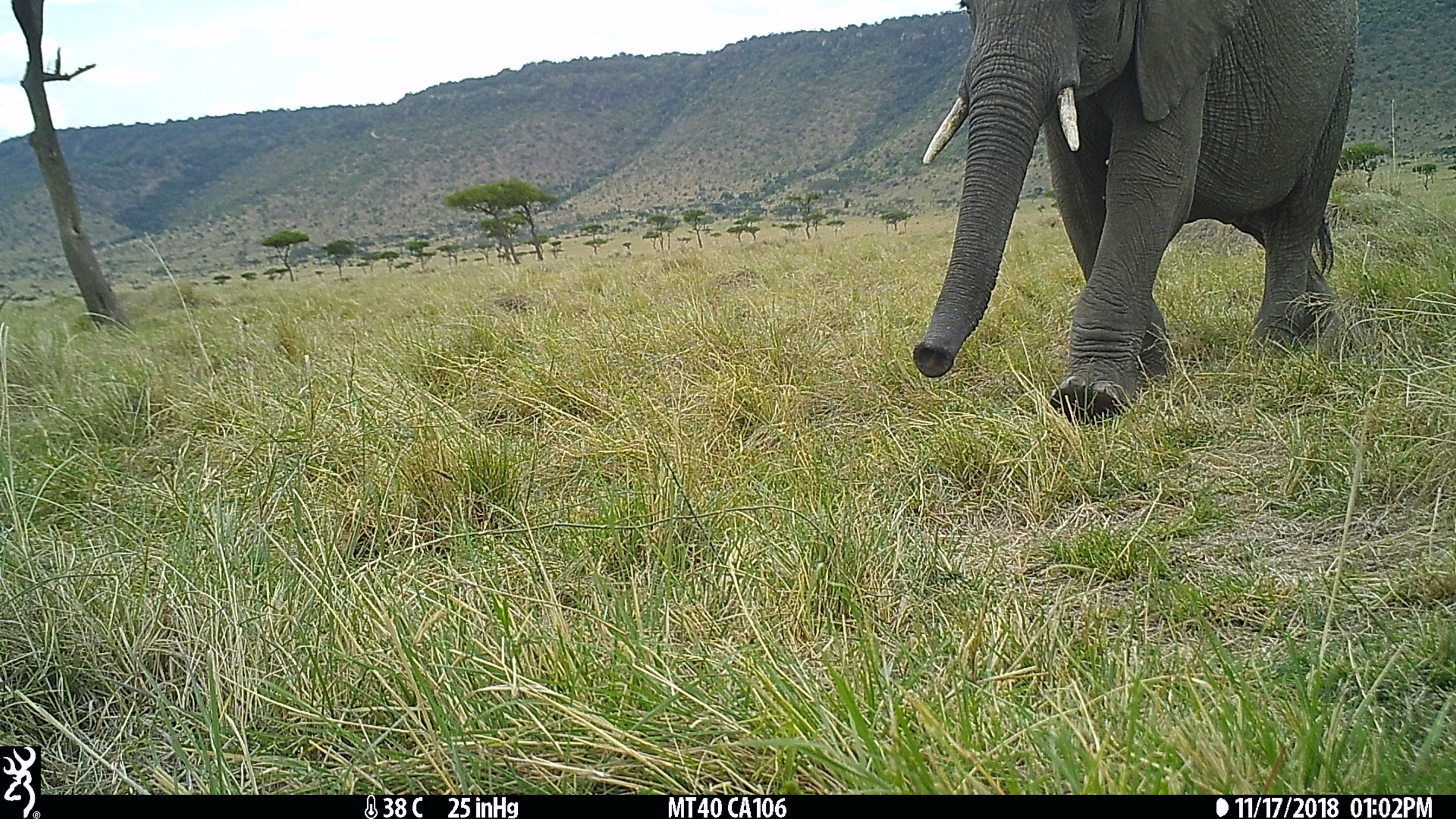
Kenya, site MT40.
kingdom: Animalia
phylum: Chordata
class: Mammalia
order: Proboscidea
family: Elephantidae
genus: Loxodonta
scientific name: Loxodonta africana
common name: elephant